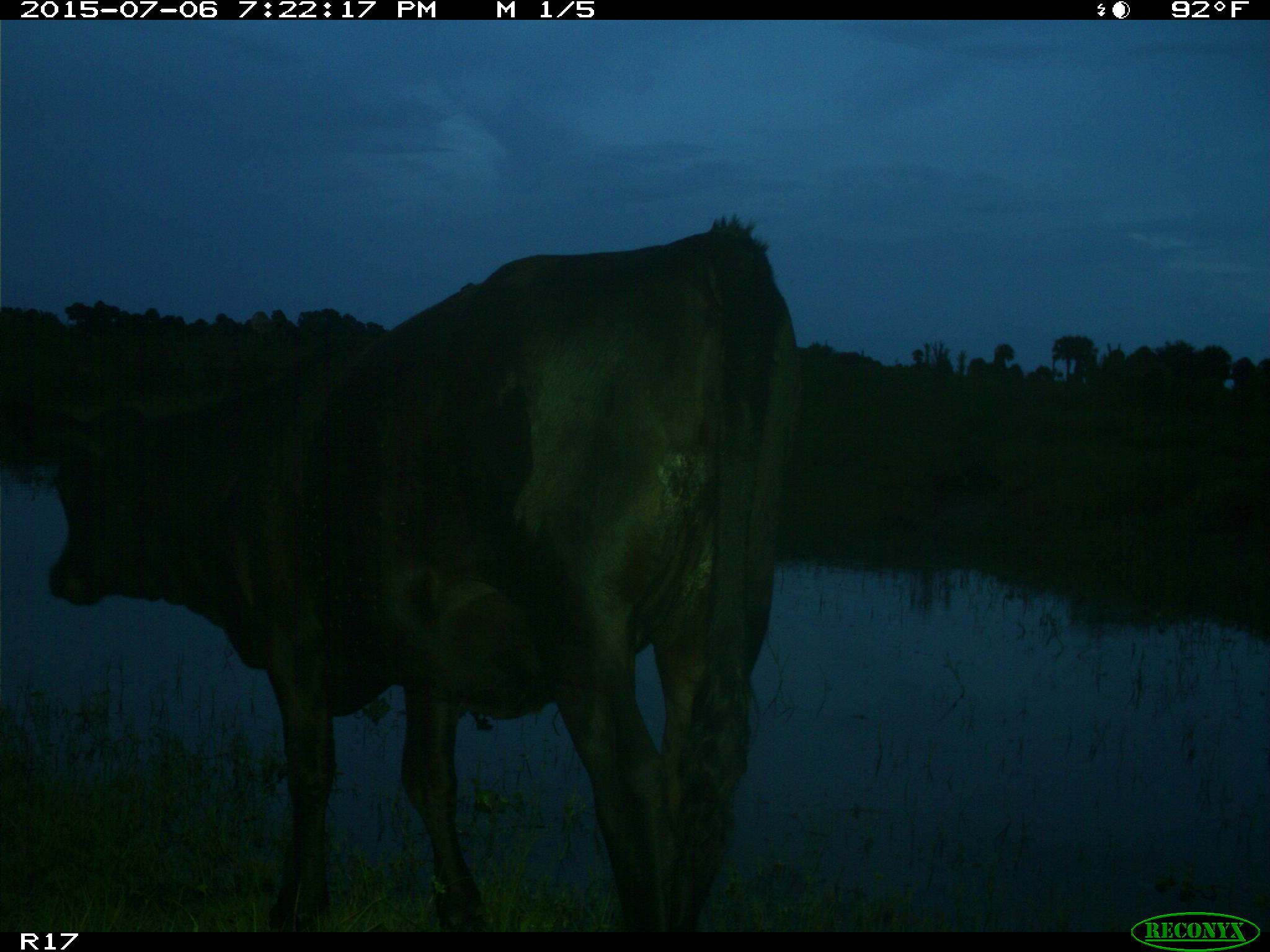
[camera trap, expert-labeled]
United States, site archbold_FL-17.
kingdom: Animalia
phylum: Chordata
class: Mammalia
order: Artiodactyla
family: Bovidae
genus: Bos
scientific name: Bos taurus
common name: domestic cow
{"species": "Bos taurus (domestic cow)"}